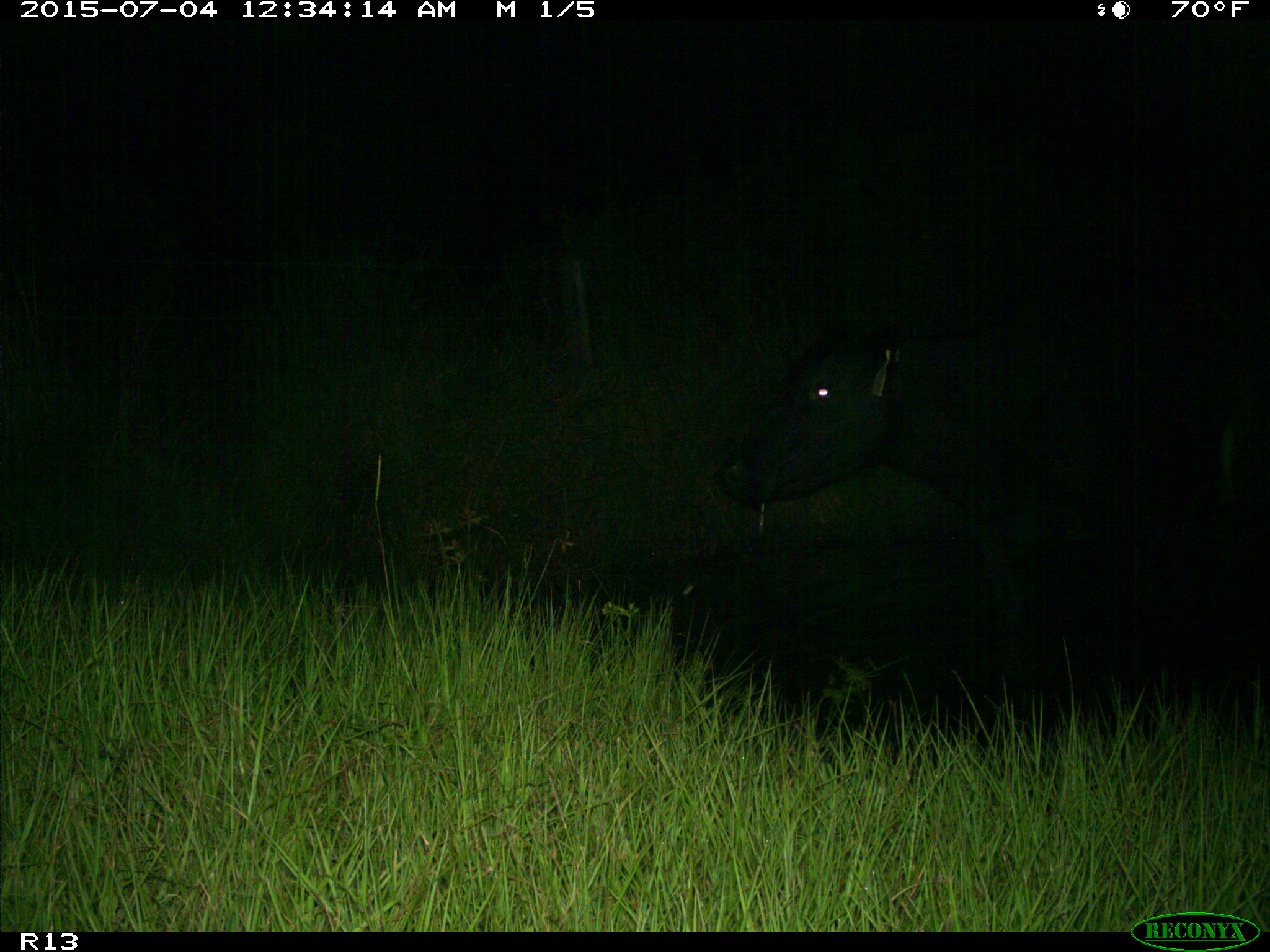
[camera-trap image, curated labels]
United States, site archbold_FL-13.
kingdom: Animalia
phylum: Chordata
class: Mammalia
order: Artiodactyla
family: Bovidae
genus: Bos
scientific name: Bos taurus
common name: domestic cow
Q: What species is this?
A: Bos taurus (domestic cow).